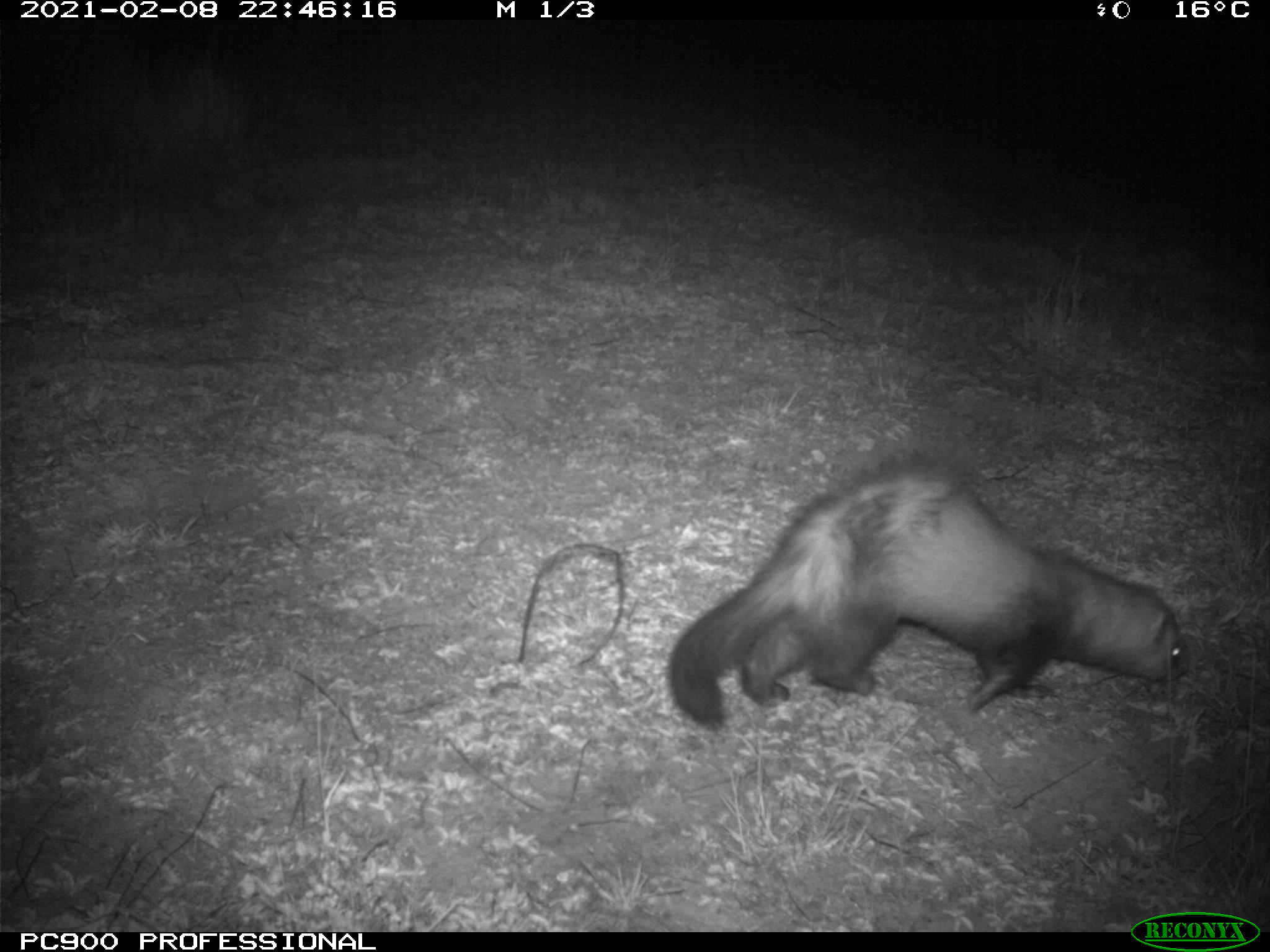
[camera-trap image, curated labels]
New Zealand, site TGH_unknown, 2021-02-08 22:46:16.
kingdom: Animalia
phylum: Chordata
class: Mammalia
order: Carnivora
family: Mustelidae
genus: Mustela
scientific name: Mustela furo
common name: ferret